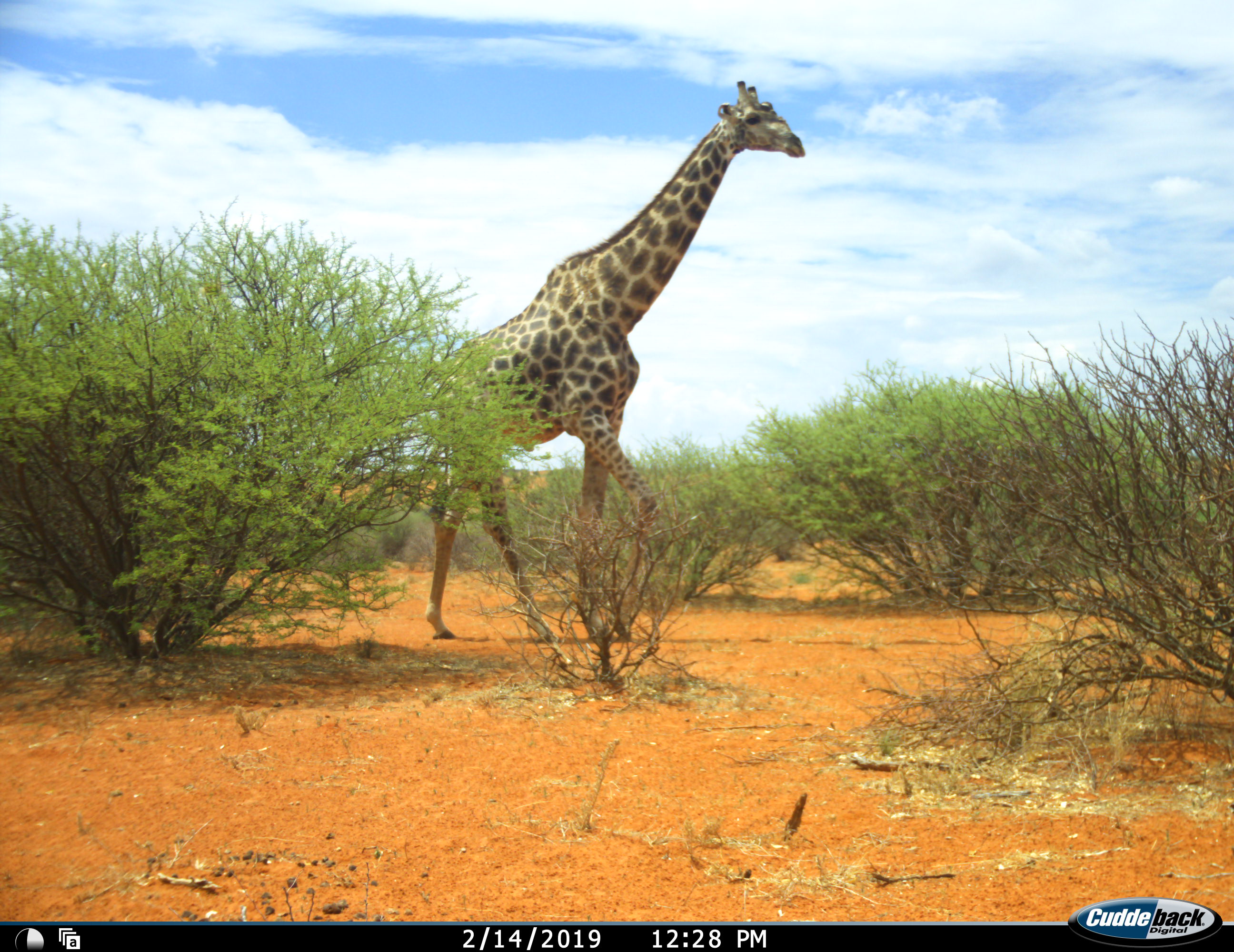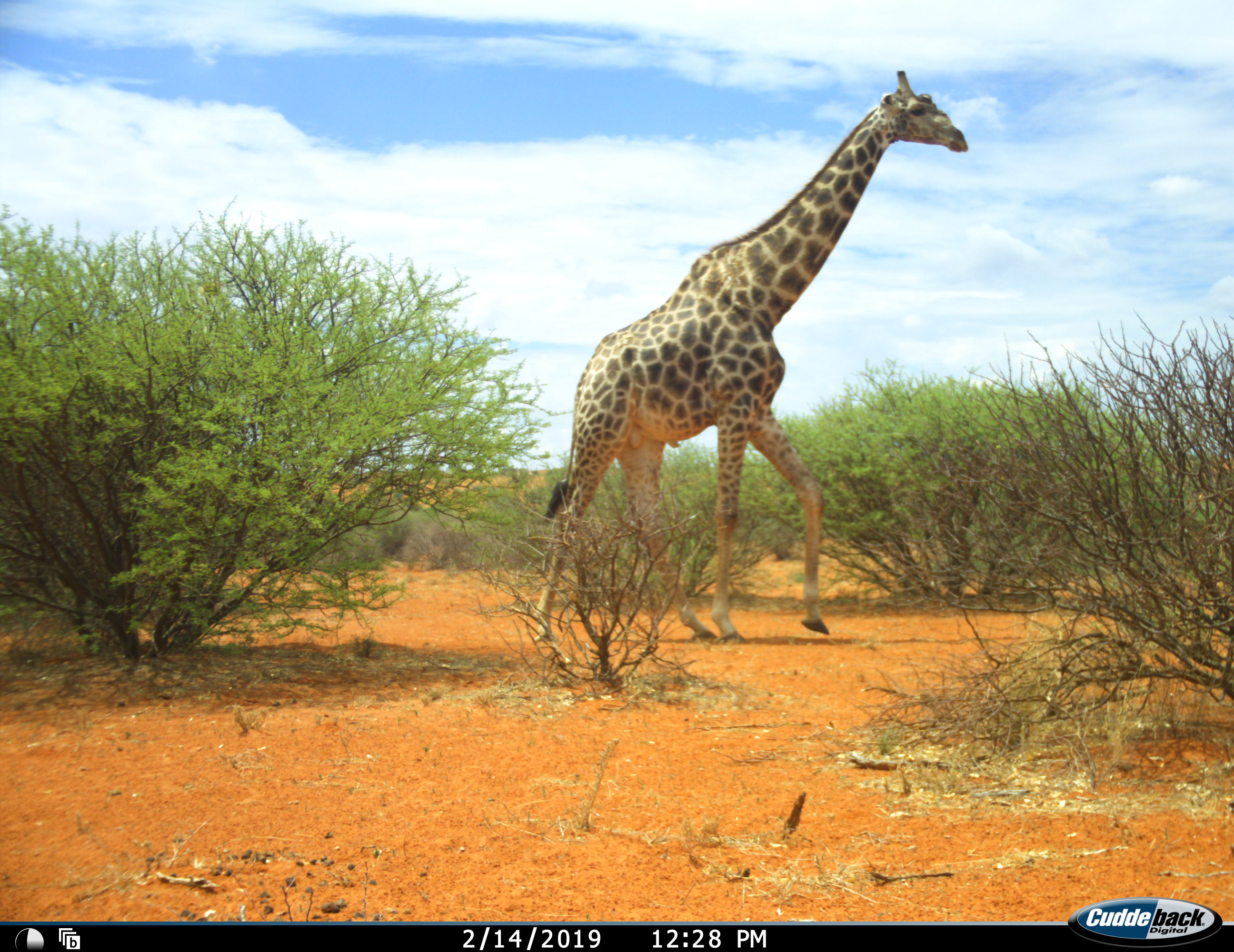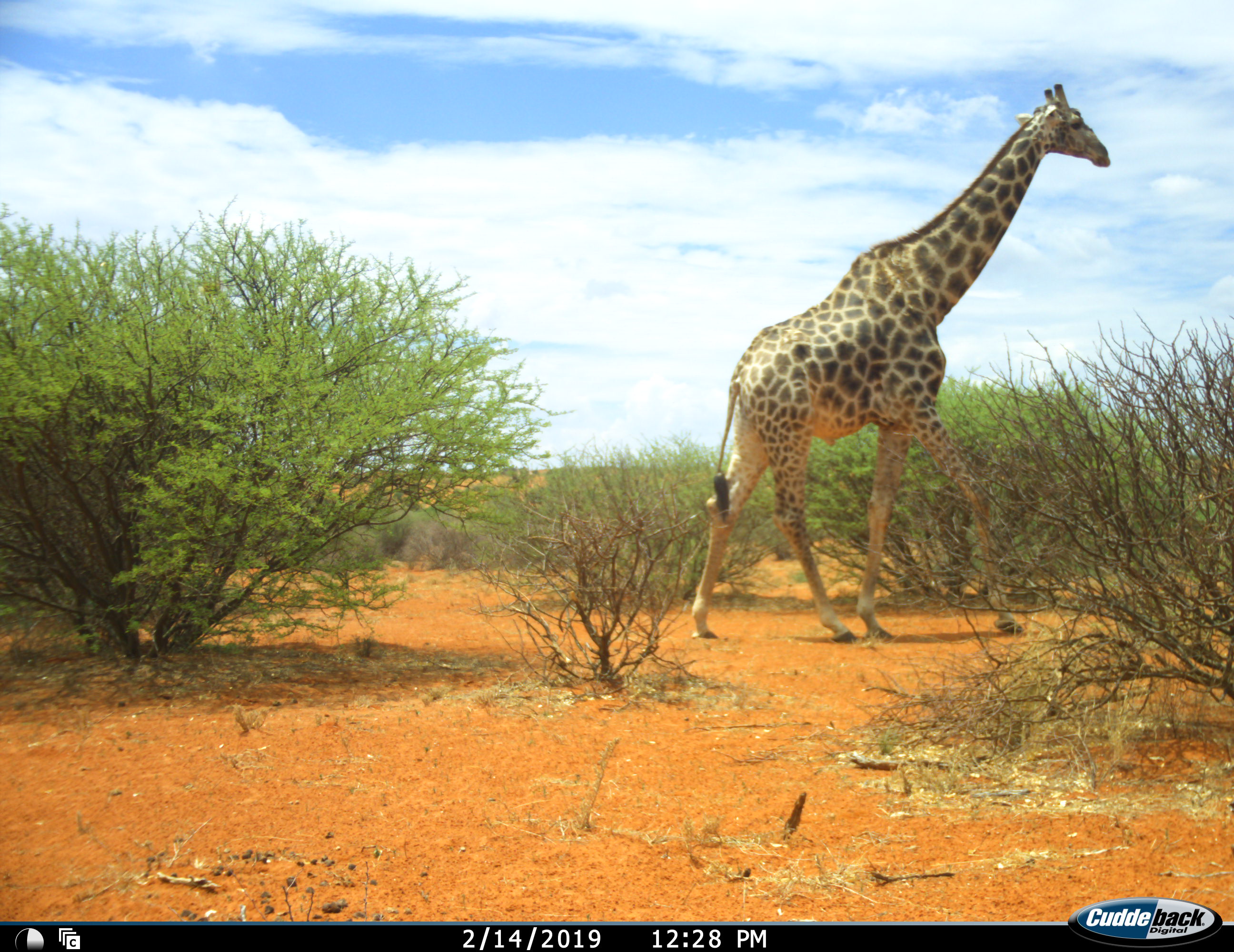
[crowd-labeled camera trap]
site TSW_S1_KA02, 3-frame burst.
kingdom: Animalia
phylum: Chordata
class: Mammalia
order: Artiodactyla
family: Giraffidae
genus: Giraffa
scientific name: Giraffa camelopardalis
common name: giraffe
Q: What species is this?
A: Giraffe (Giraffa camelopardalis).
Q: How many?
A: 1.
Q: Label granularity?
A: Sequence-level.